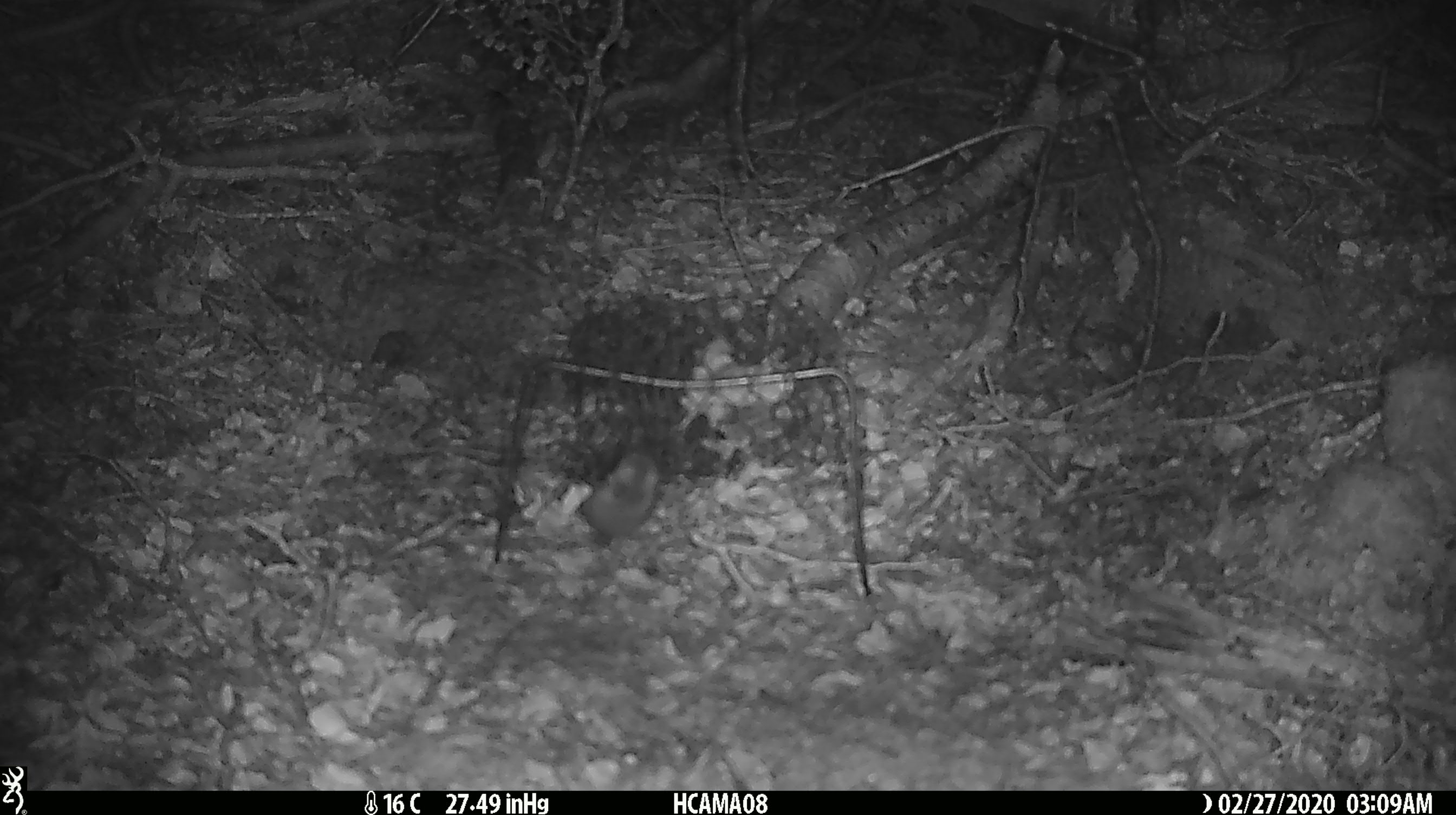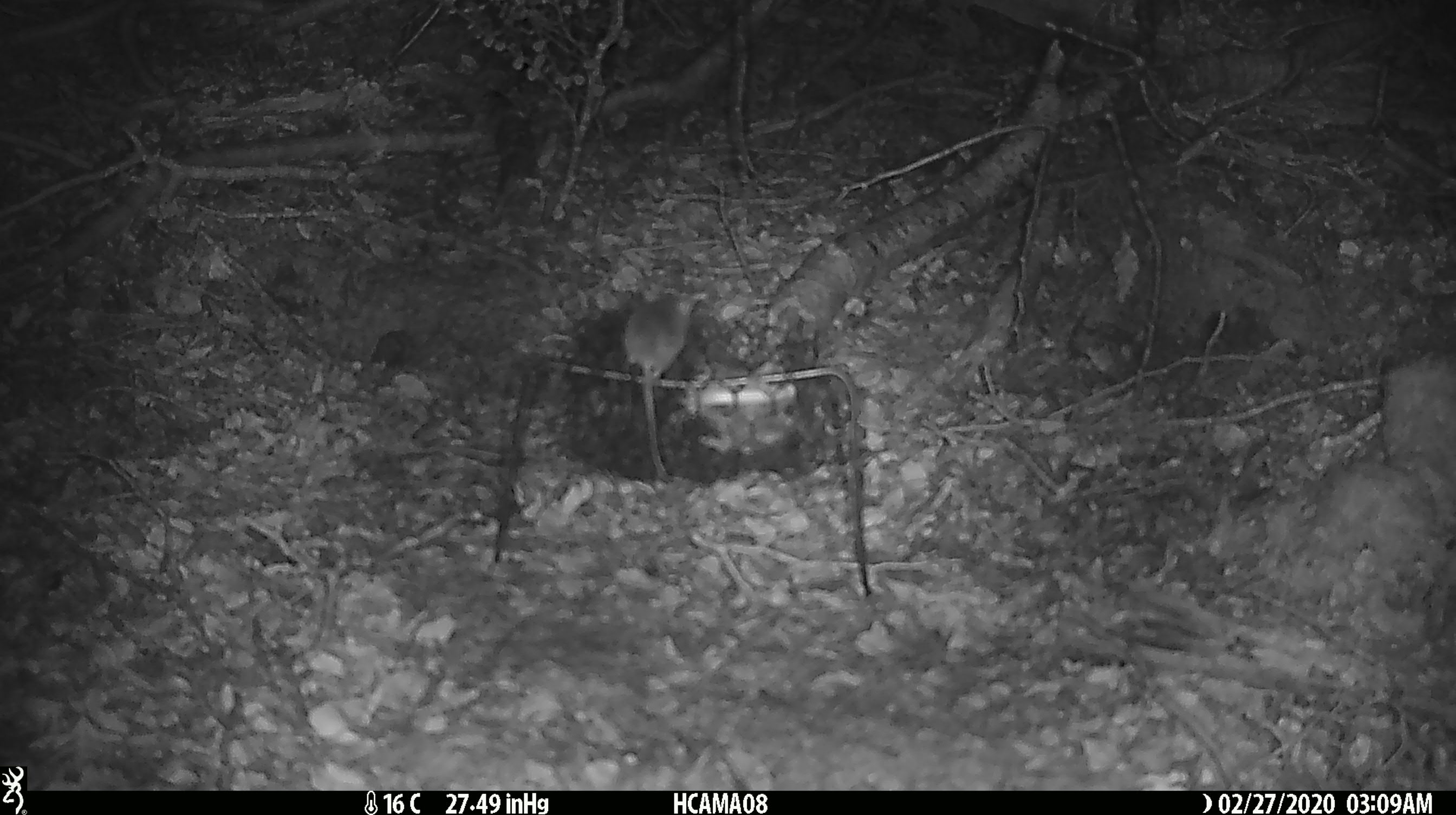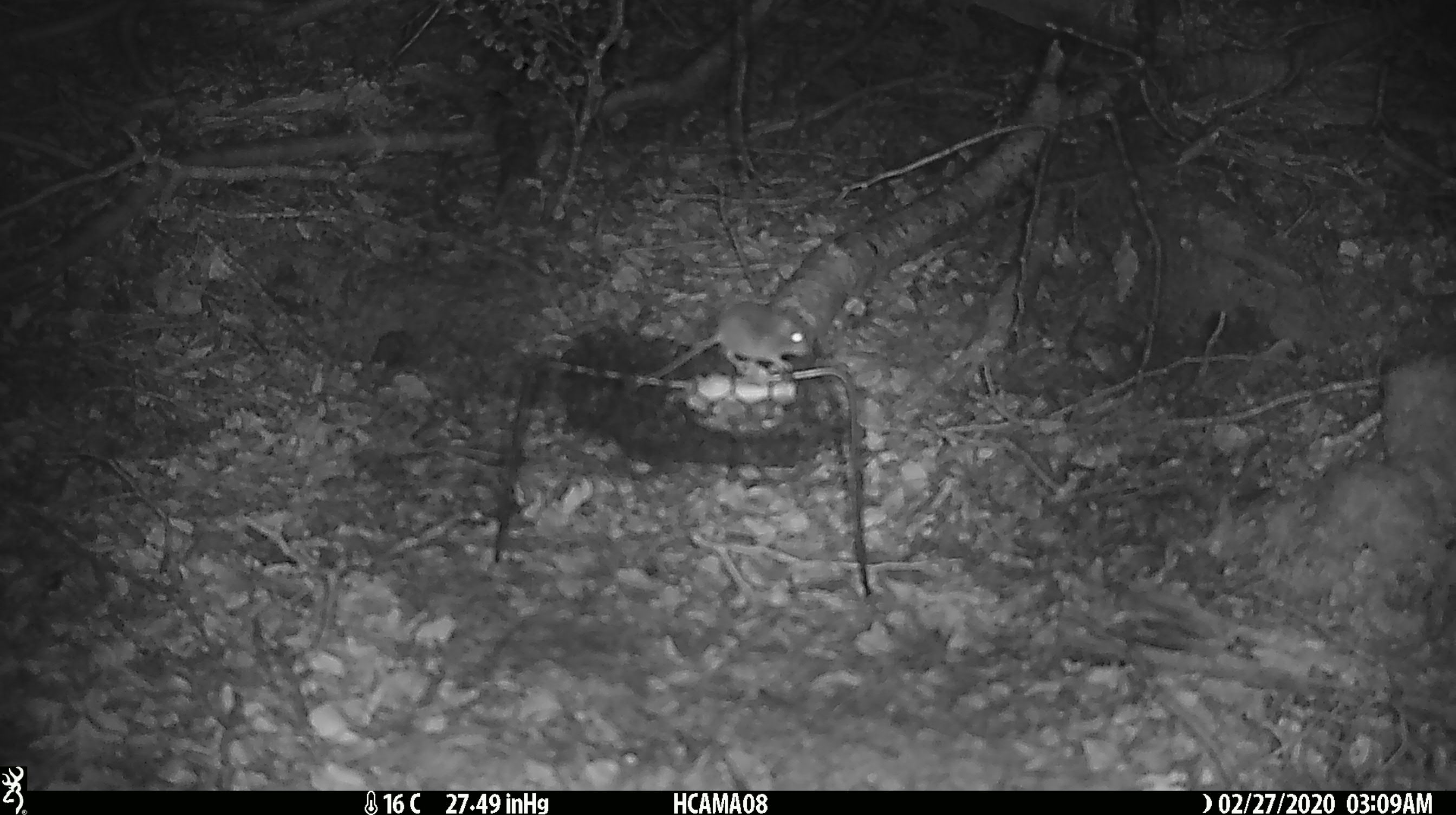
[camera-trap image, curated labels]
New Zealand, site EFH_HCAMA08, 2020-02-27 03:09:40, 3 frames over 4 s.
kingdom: Animalia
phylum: Chordata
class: Mammalia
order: Rodentia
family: Muridae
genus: Mus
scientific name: Mus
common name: mouse